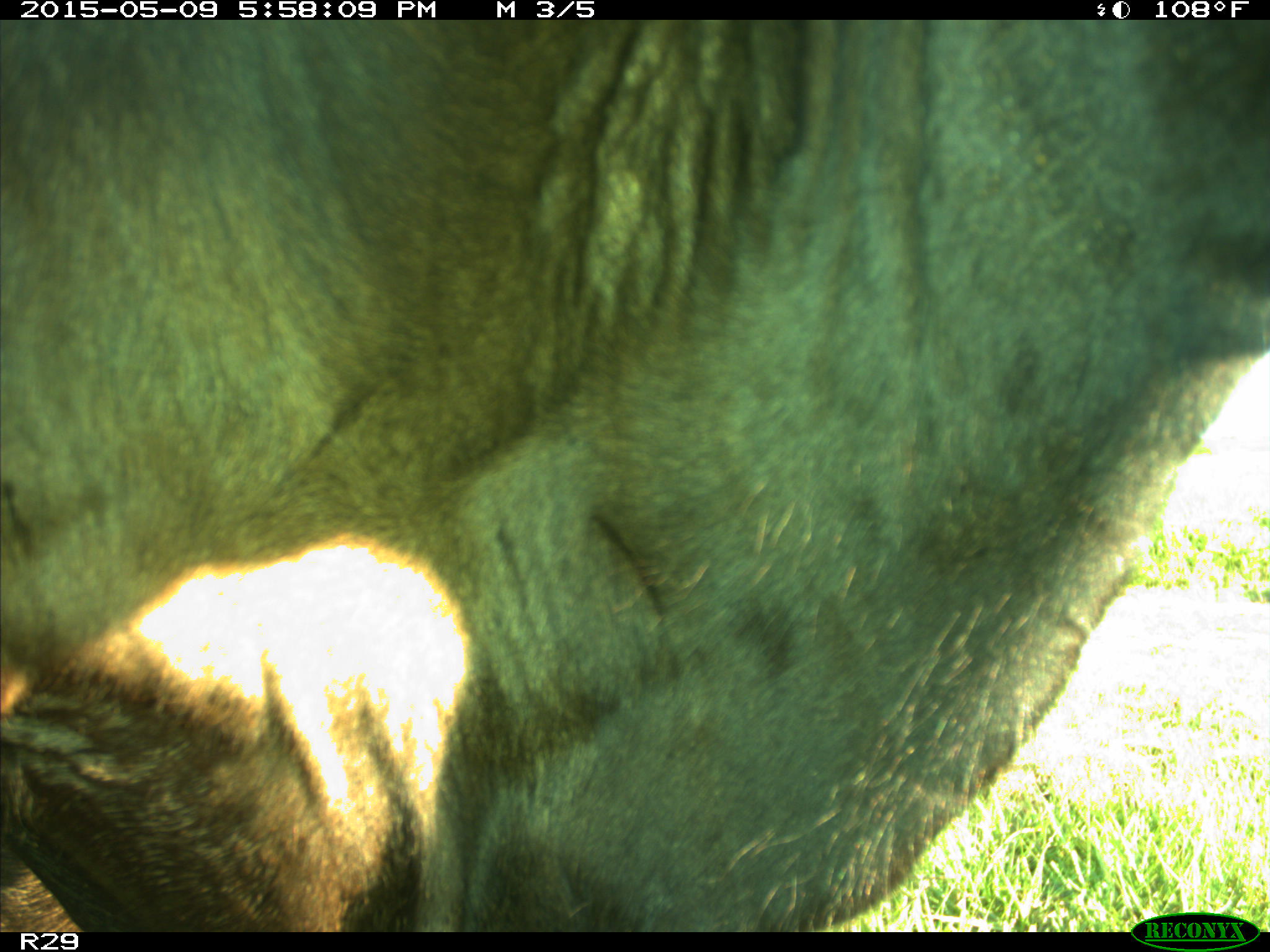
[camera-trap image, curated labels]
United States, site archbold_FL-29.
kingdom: Animalia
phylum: Chordata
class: Mammalia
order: Artiodactyla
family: Bovidae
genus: Bos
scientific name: Bos taurus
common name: domestic cow